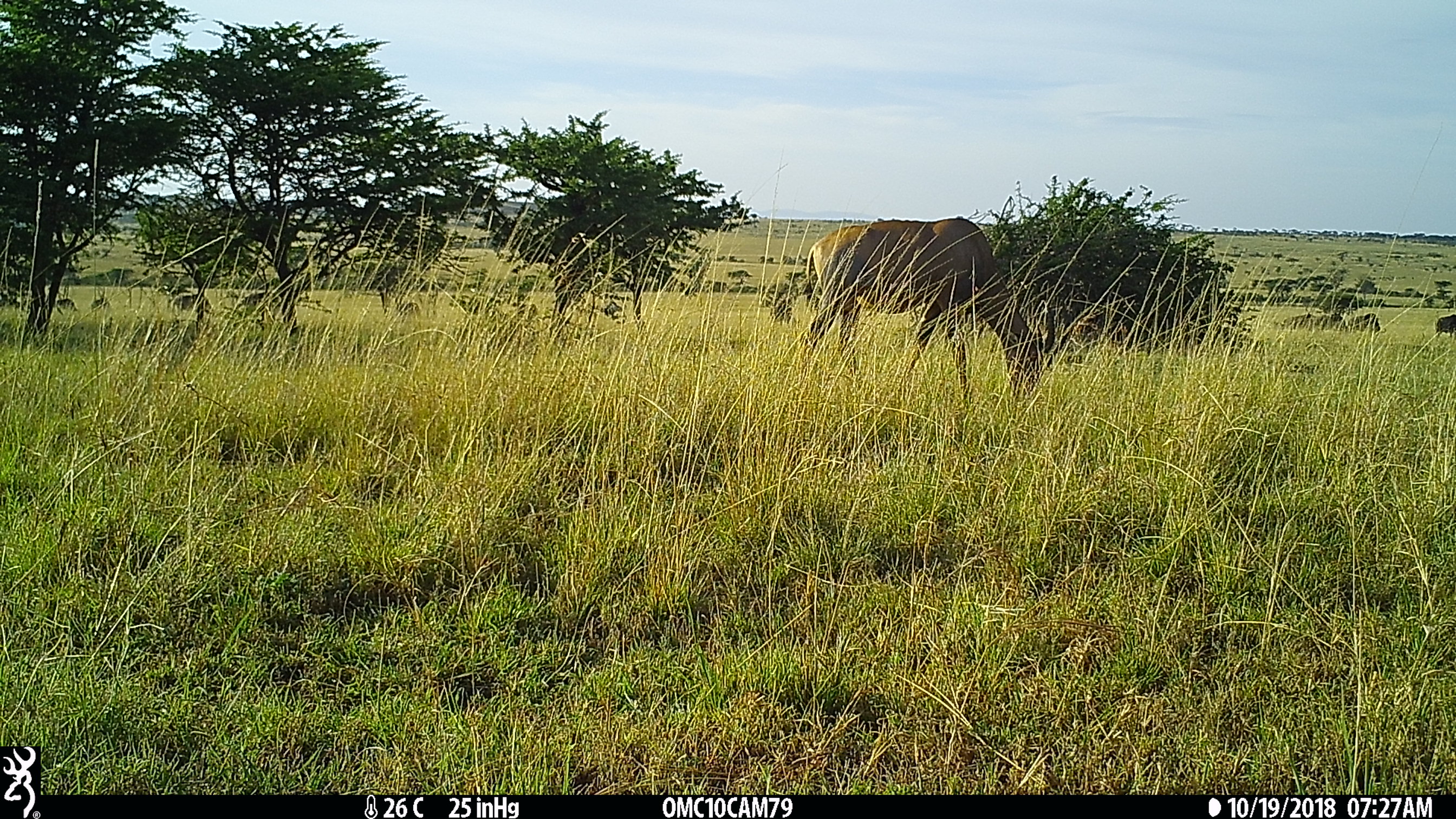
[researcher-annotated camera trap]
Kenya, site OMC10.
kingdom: Animalia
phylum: Chordata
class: Mammalia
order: Artiodactyla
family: Bovidae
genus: Damaliscus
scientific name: Damaliscus lunatus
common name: topi